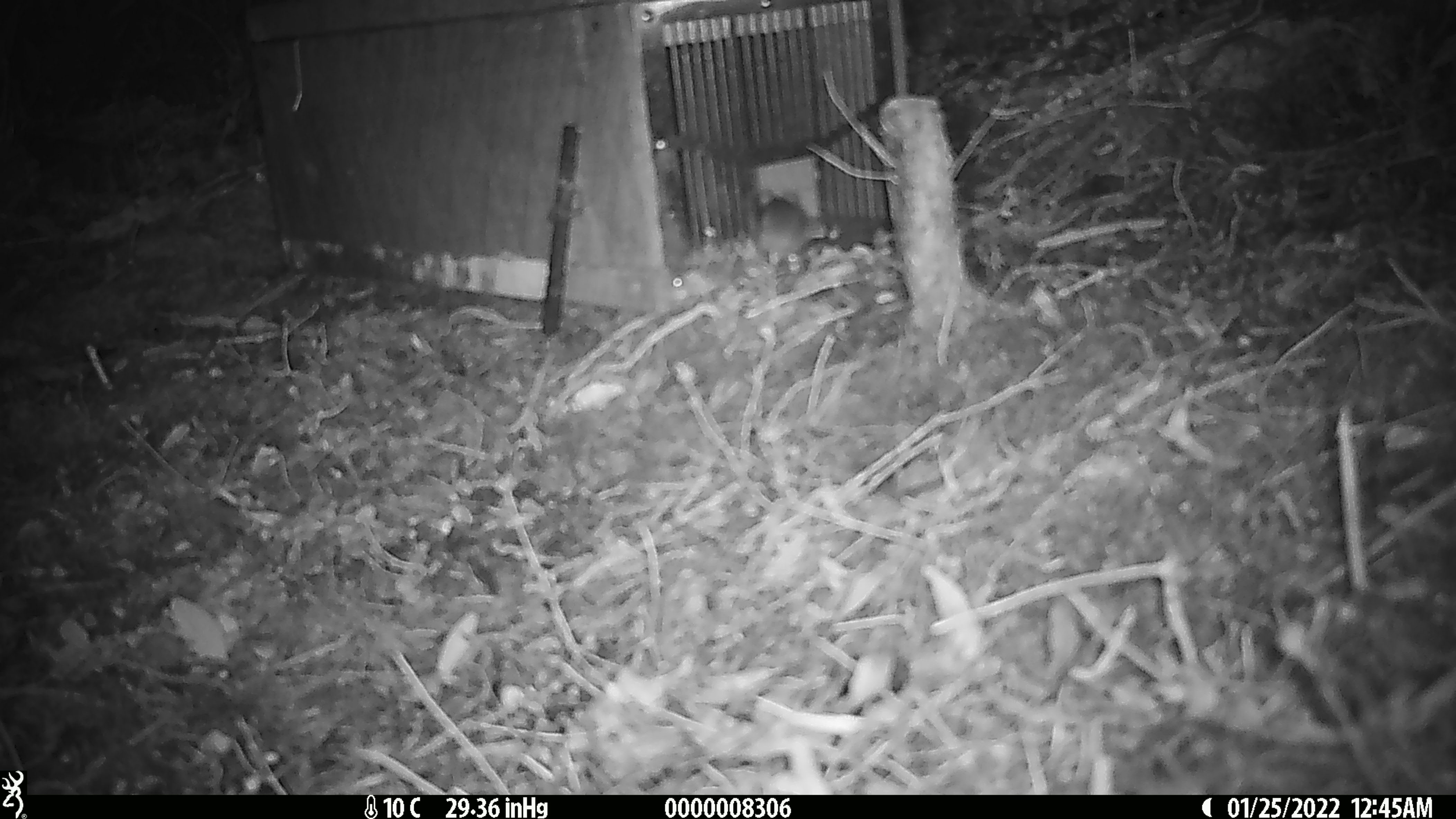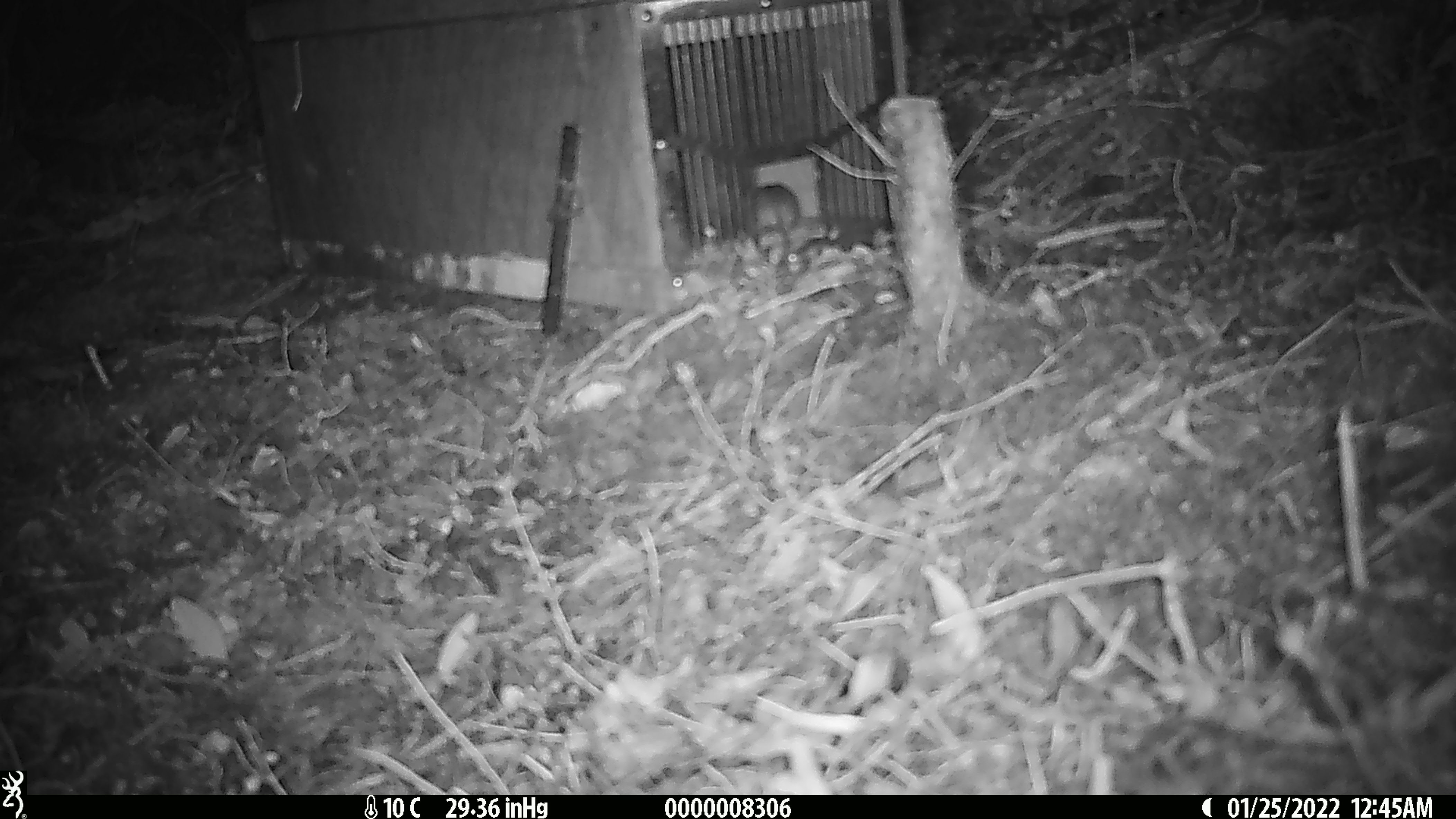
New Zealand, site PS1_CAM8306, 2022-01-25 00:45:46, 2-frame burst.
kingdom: Animalia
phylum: Chordata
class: Mammalia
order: Rodentia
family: Muridae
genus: Mus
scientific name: Mus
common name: mouse